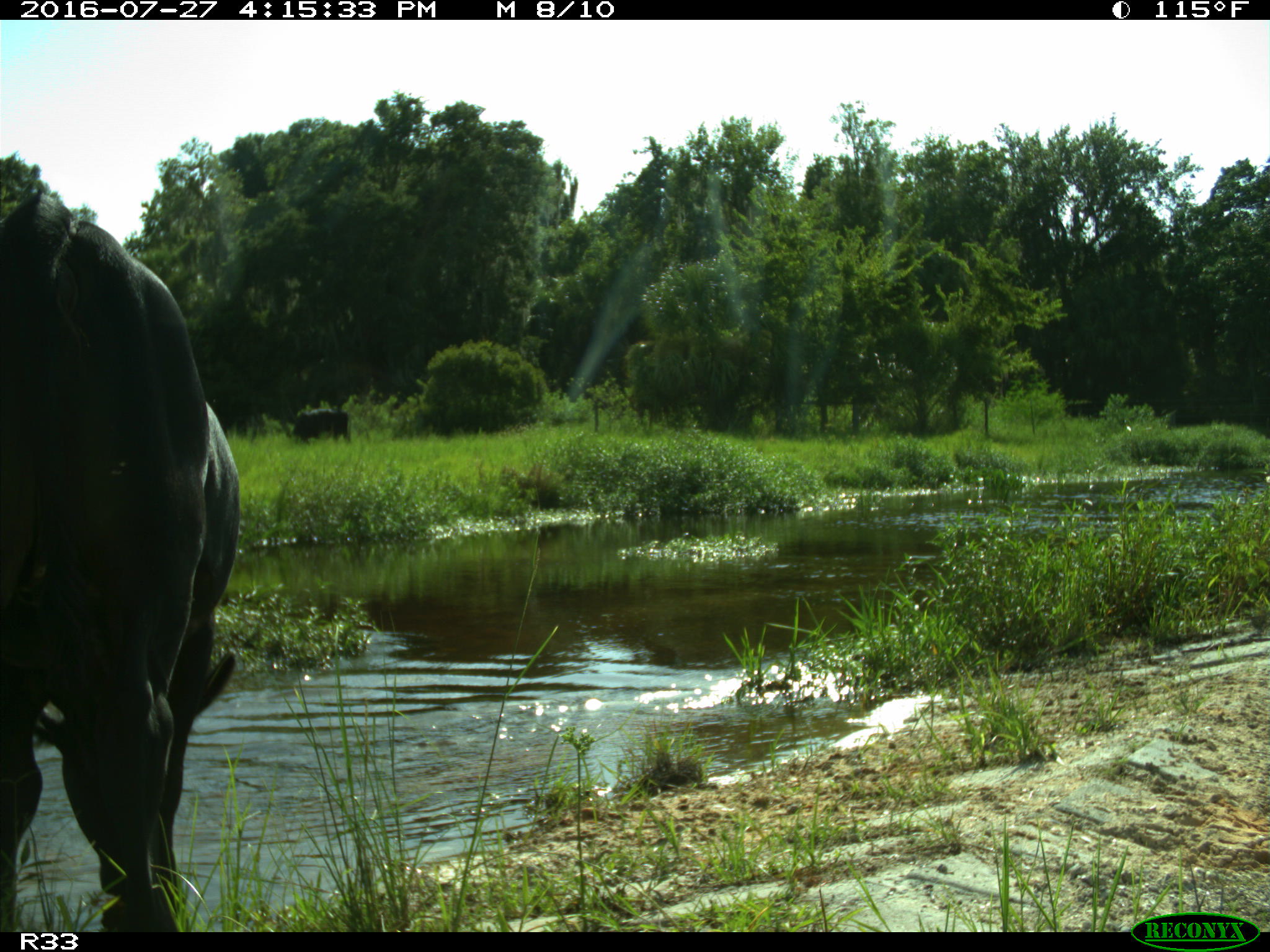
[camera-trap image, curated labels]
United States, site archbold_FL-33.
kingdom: Animalia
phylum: Chordata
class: Mammalia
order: Artiodactyla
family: Bovidae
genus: Bos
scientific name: Bos taurus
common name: domestic cow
Bos taurus (domestic cow).